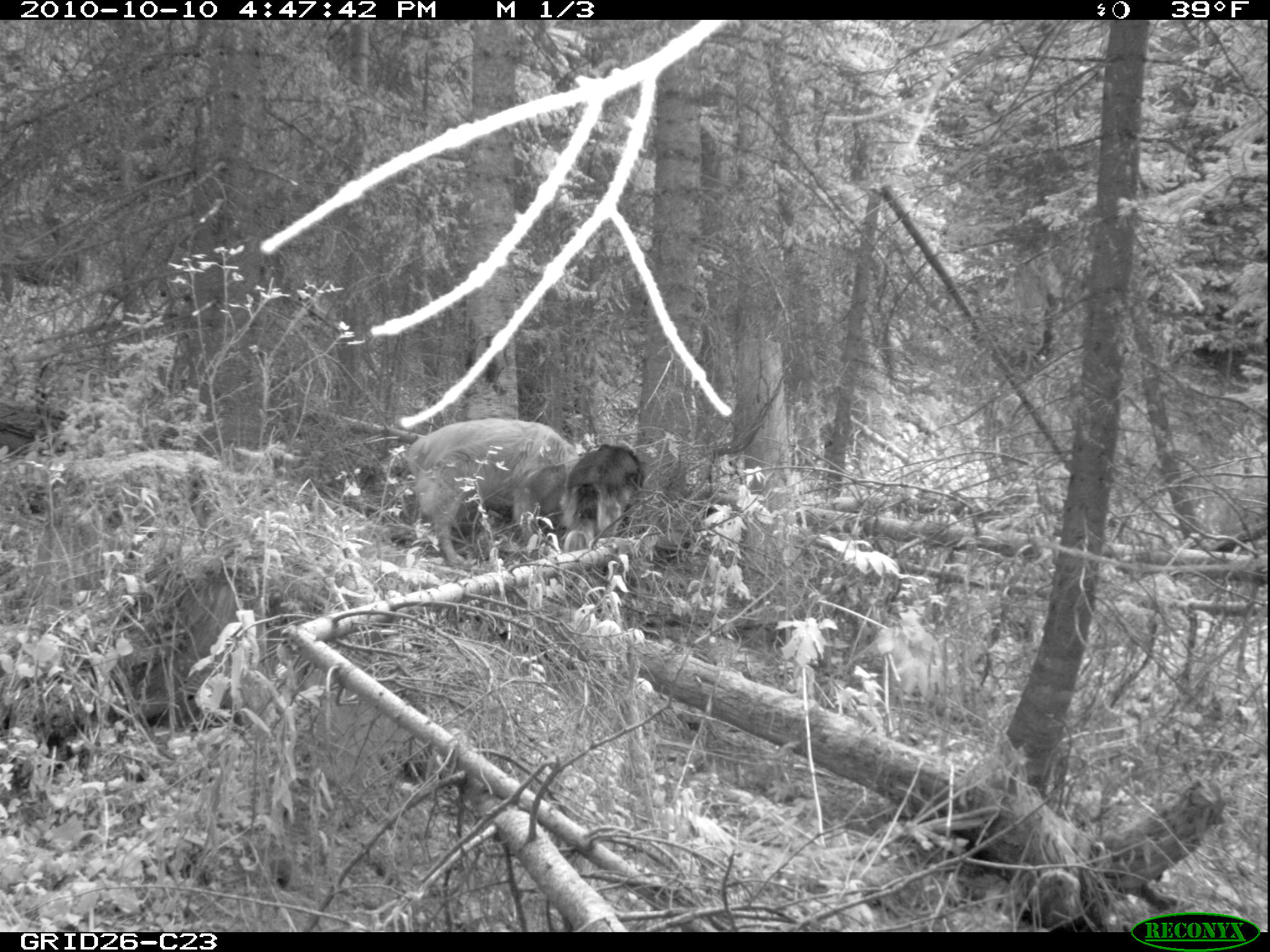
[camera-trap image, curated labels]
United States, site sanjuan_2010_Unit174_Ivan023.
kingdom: Animalia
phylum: Chordata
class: Mammalia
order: Carnivora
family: Canidae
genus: Canis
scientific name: Canis familiaris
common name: domestic dog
Canis familiaris (domestic dog).